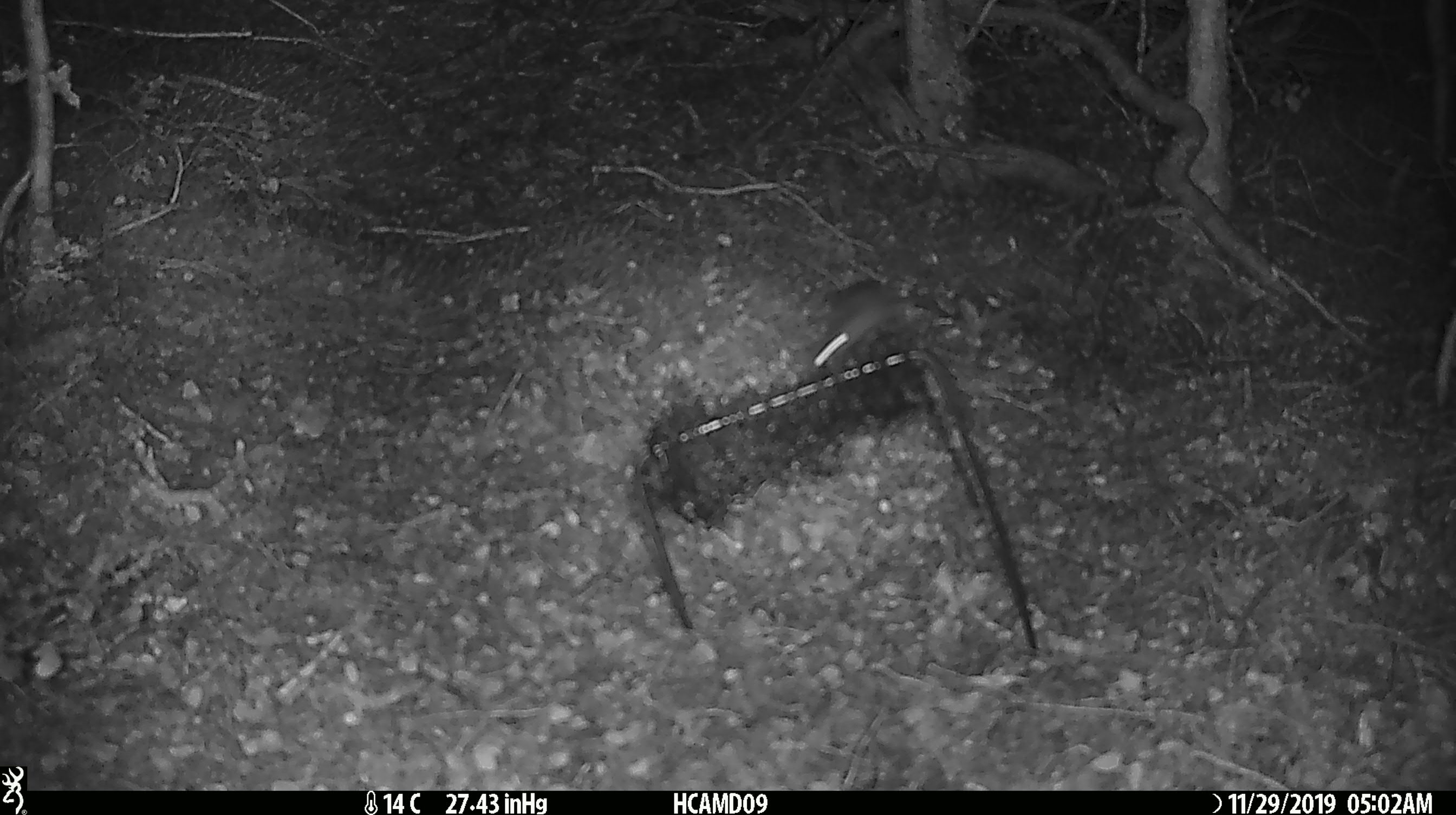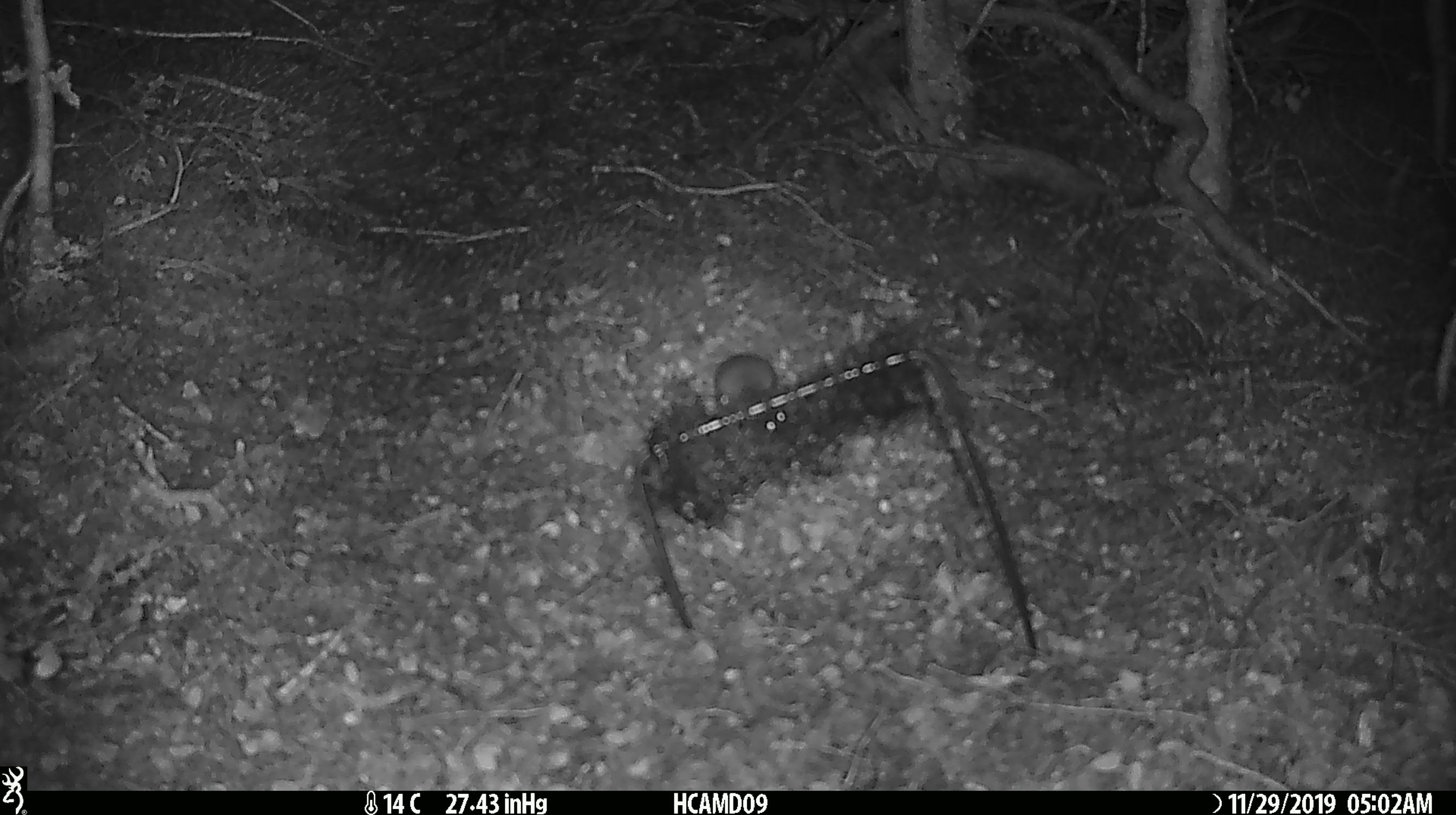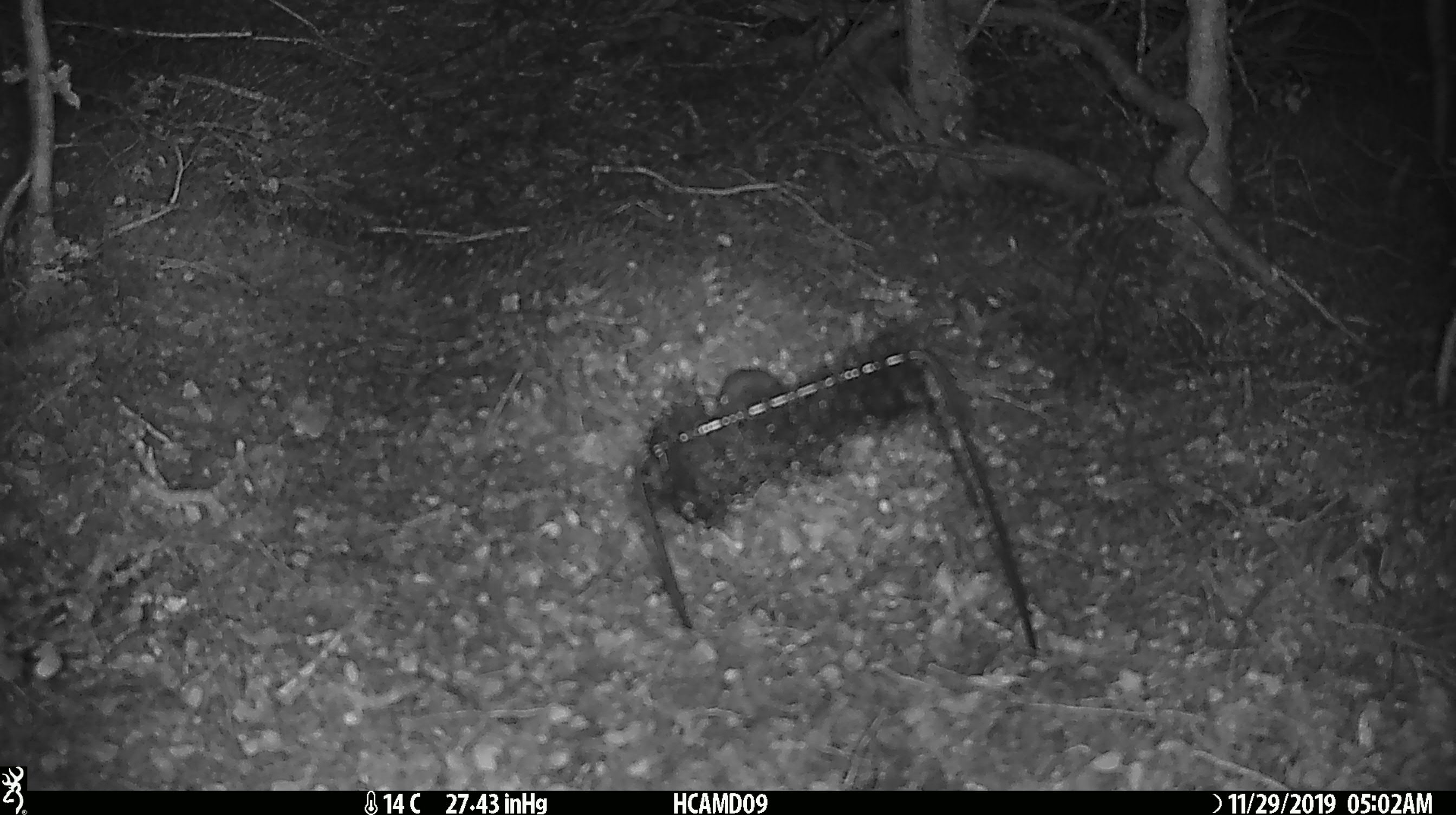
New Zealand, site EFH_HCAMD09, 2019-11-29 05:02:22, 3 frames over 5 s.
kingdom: Animalia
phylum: Chordata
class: Mammalia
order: Rodentia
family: Muridae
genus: Mus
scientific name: Mus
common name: mouse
Mouse (Mus).